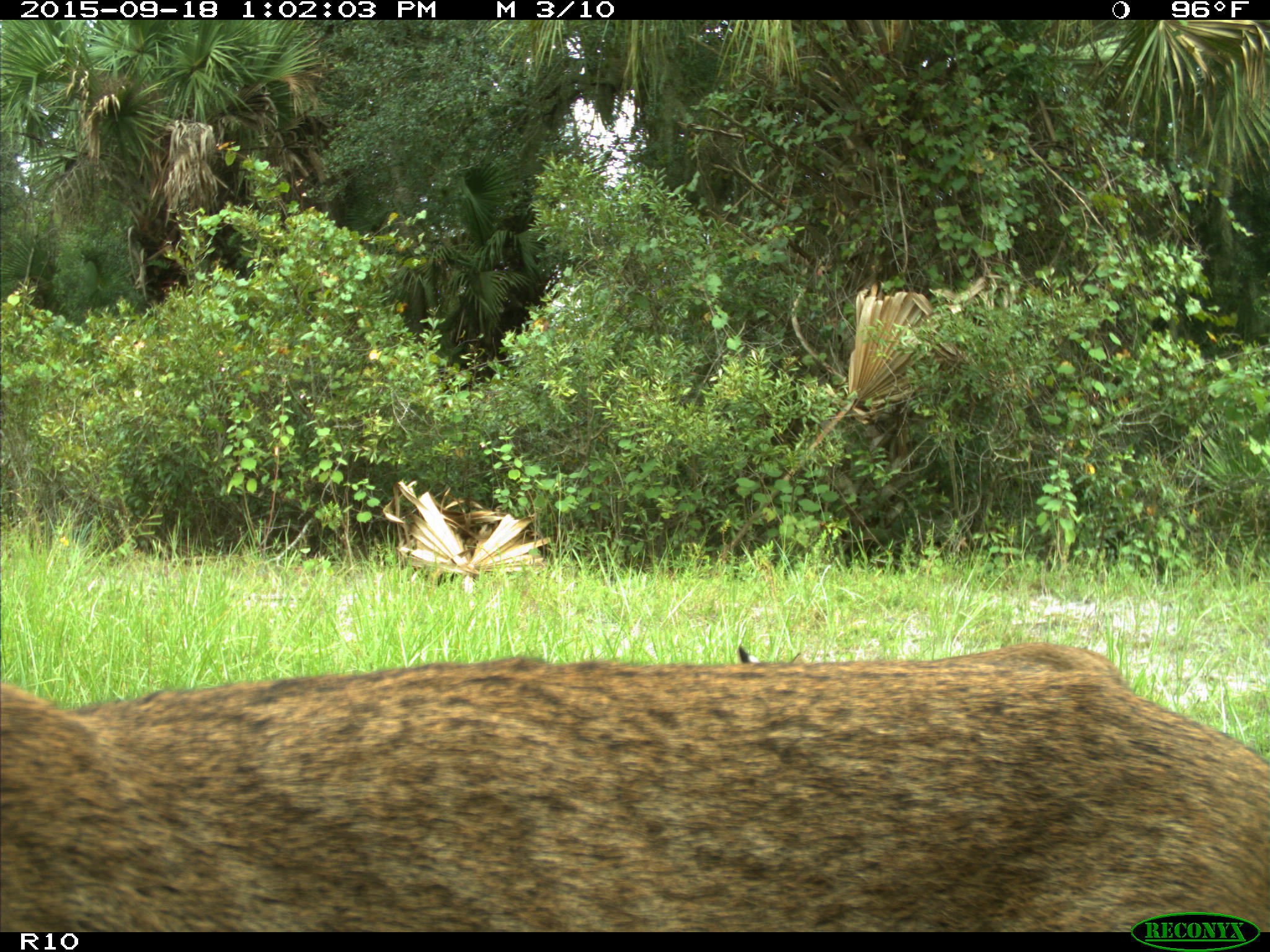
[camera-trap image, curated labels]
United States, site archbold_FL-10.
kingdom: Animalia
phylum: Chordata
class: Mammalia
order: Carnivora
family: Felidae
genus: Lynx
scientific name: Lynx rufus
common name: bobcat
Lynx rufus (bobcat).